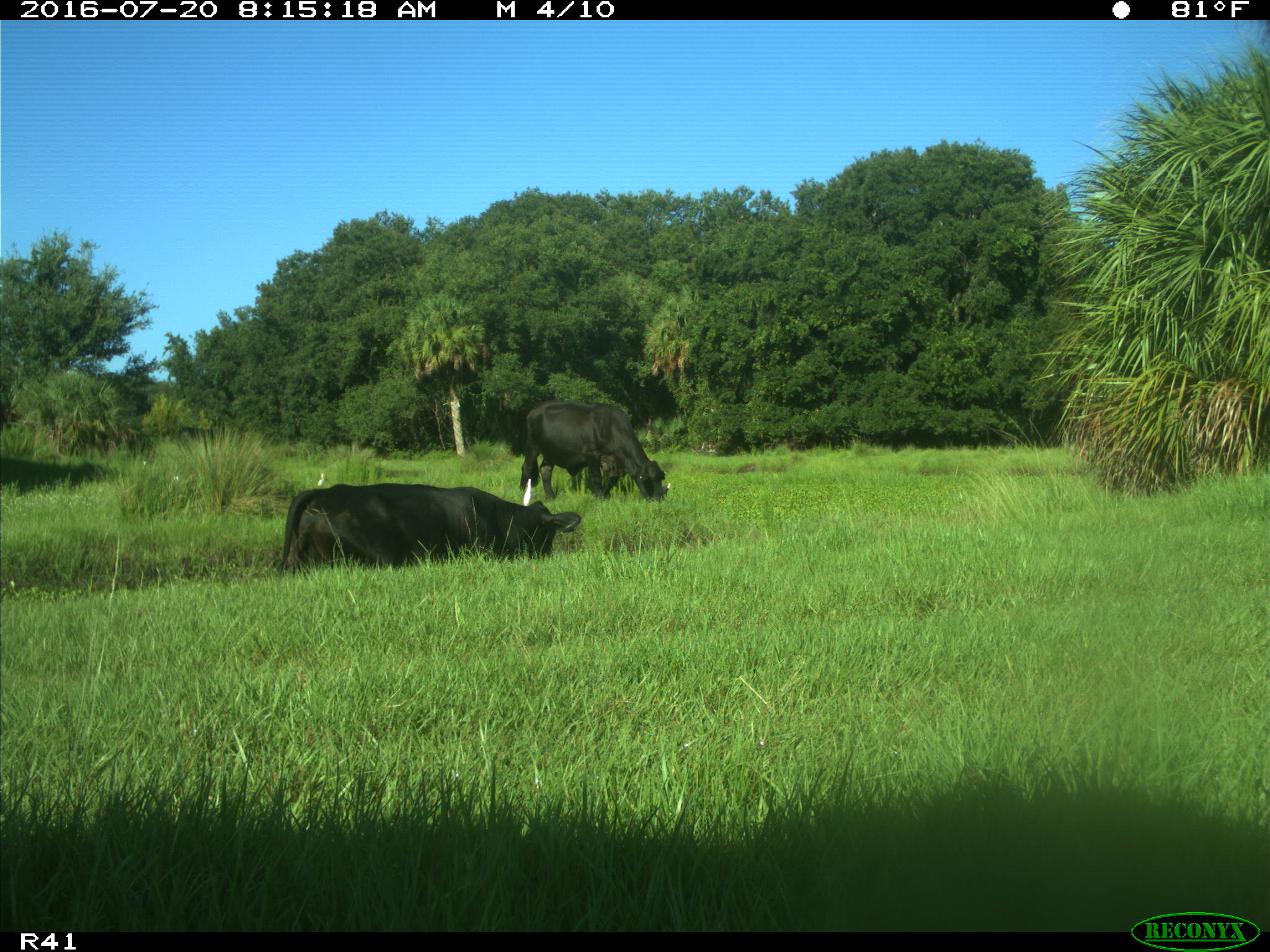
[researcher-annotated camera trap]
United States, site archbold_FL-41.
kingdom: Animalia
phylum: Chordata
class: Mammalia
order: Artiodactyla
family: Bovidae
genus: Bos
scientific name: Bos taurus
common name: domestic cow